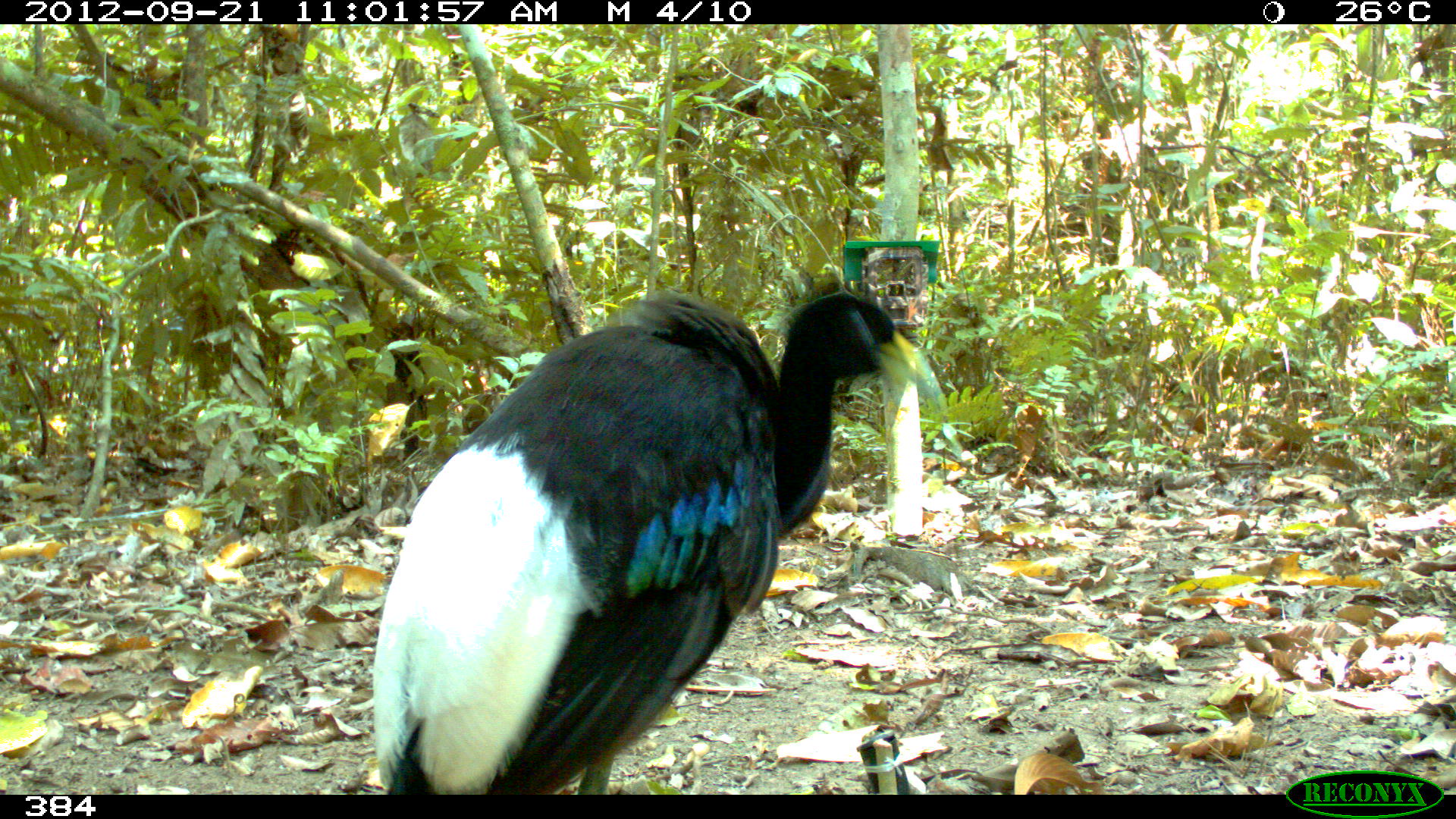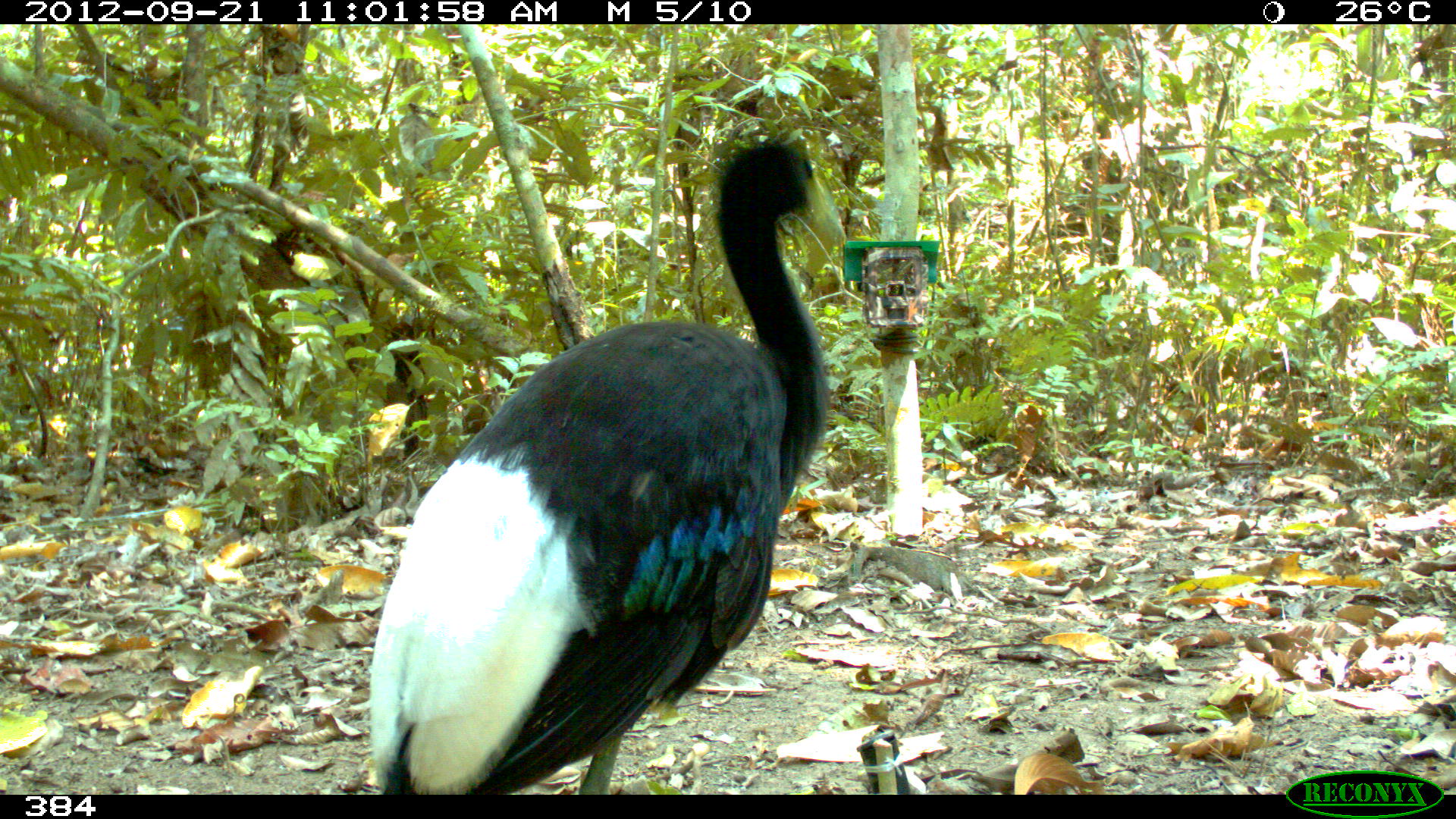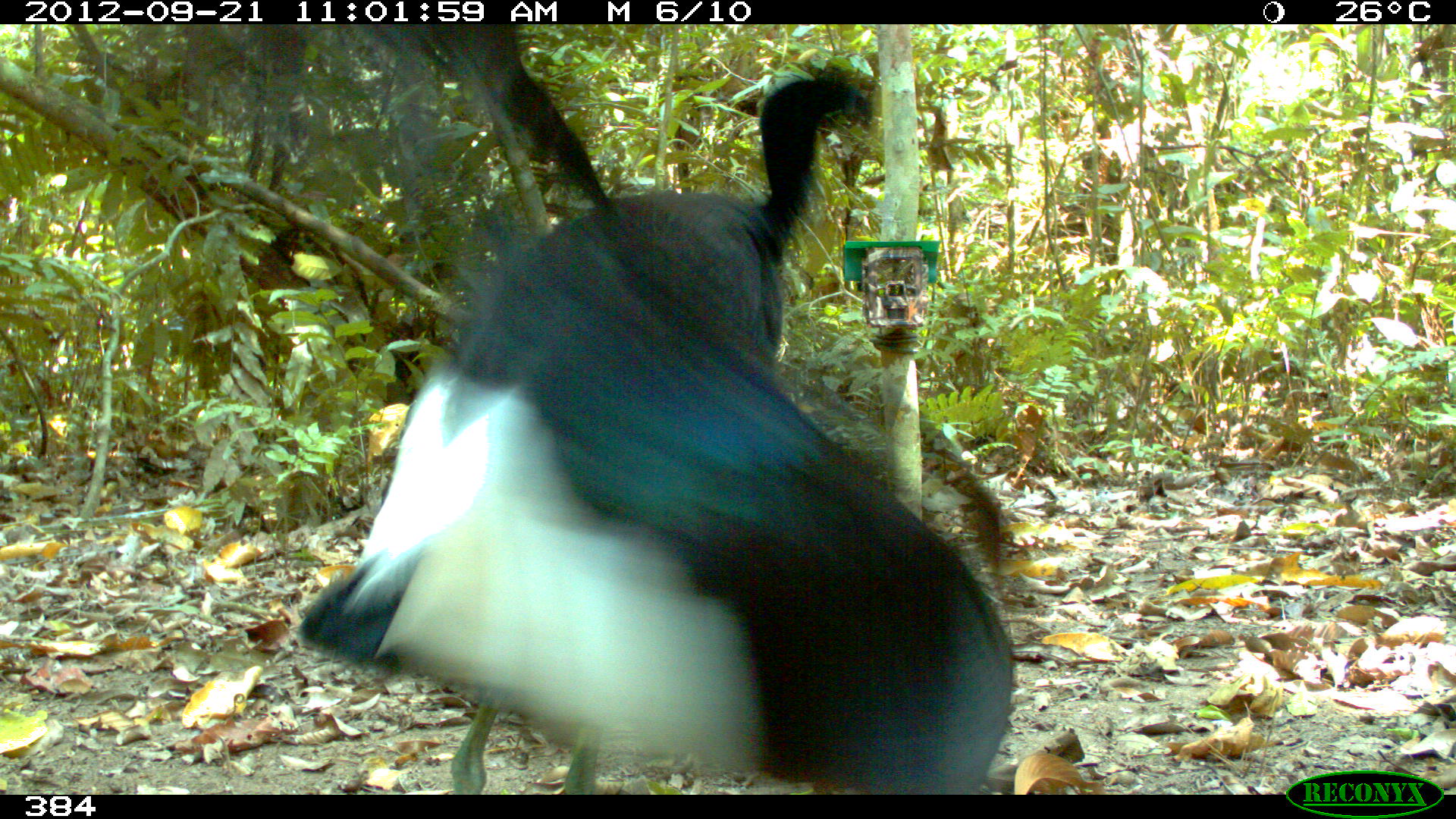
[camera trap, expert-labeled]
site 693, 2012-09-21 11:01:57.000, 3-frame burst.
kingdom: Animalia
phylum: Chordata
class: Aves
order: Gruiformes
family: Psophiidae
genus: Psophia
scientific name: Psophia leucoptera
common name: pale-winged trumpeter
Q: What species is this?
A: Psophia leucoptera (pale-winged trumpeter).